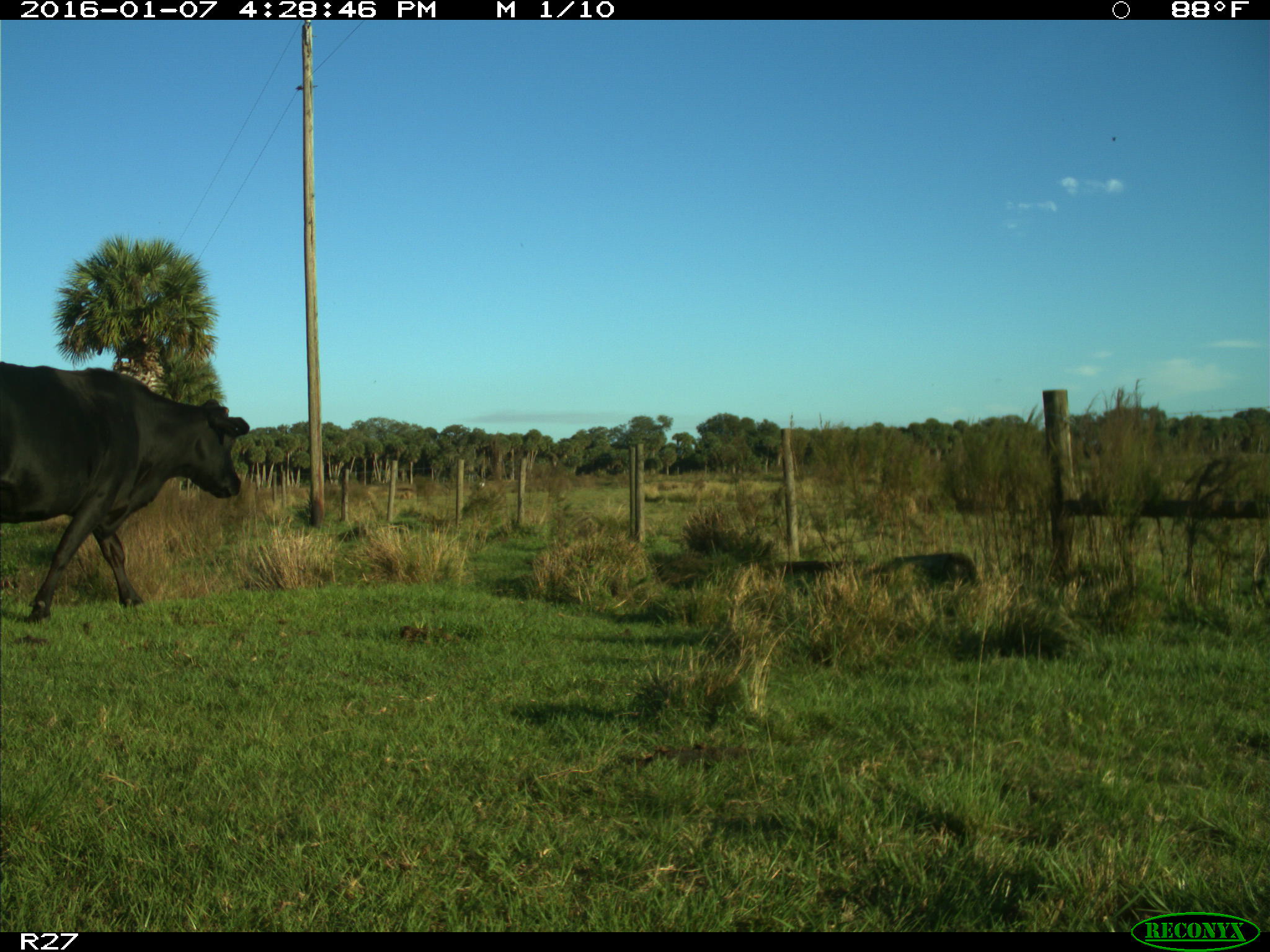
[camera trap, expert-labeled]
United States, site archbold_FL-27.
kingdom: Animalia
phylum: Chordata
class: Mammalia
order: Artiodactyla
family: Bovidae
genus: Bos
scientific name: Bos taurus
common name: domestic cow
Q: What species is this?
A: Bos taurus (domestic cow).